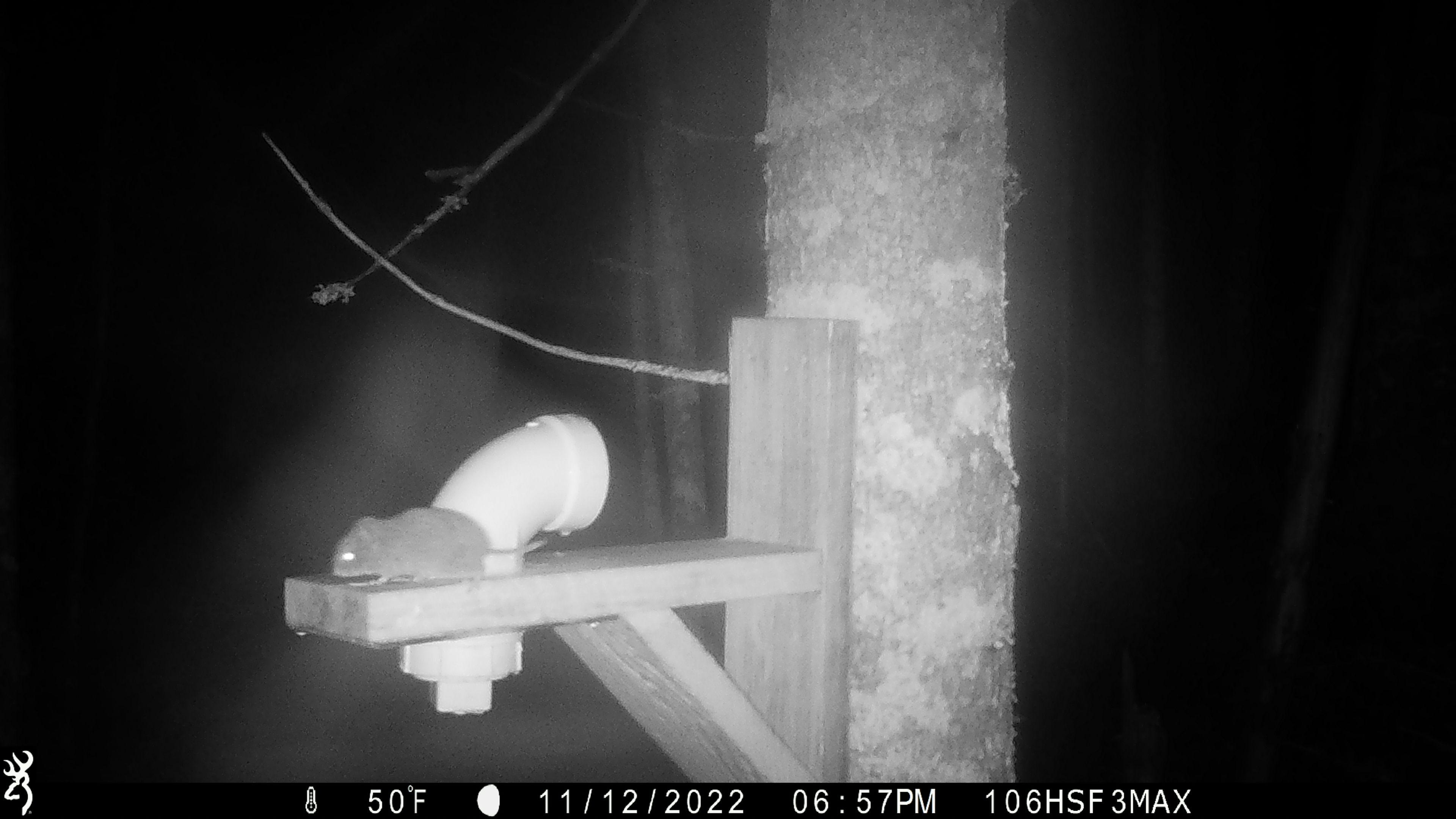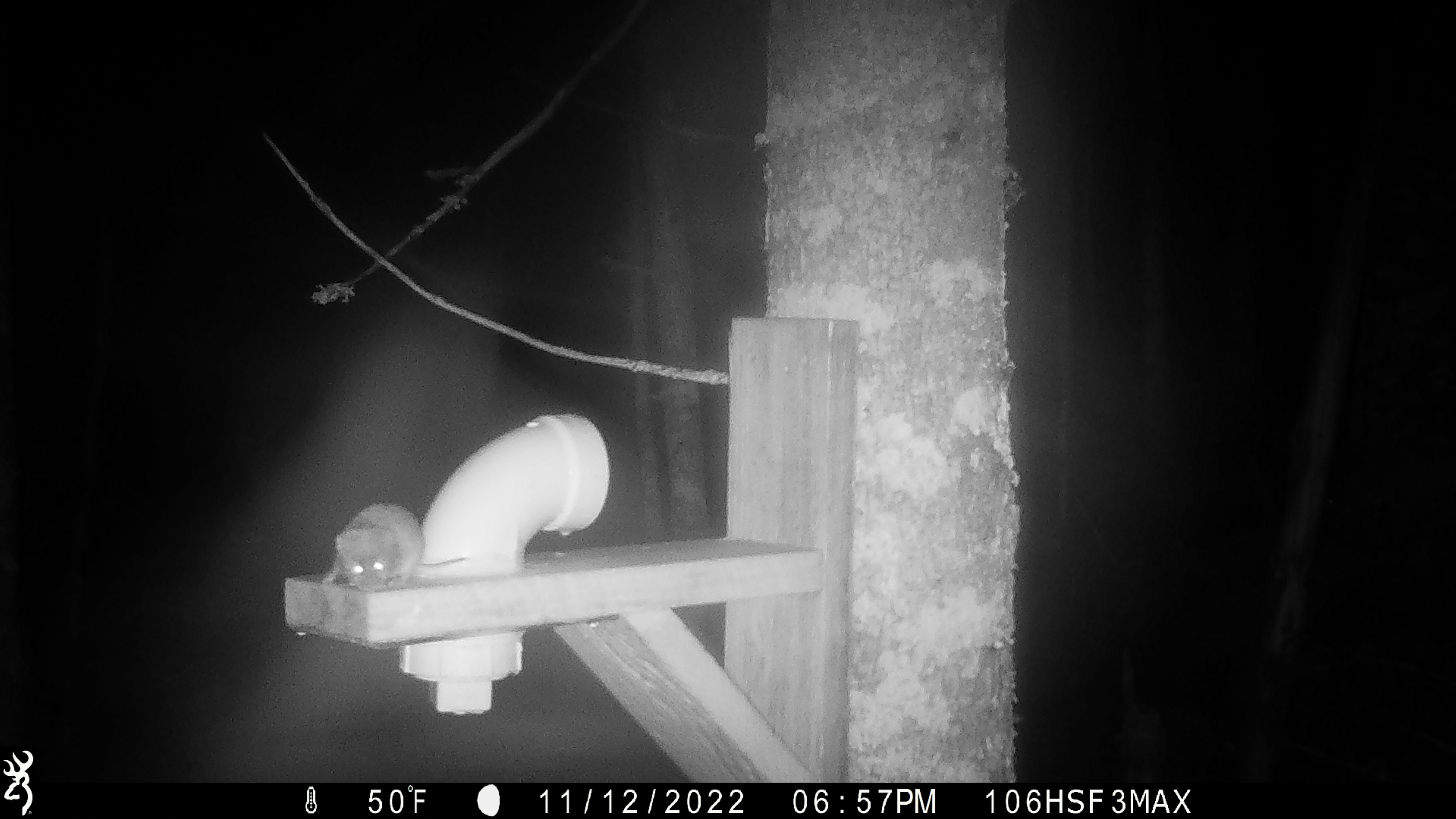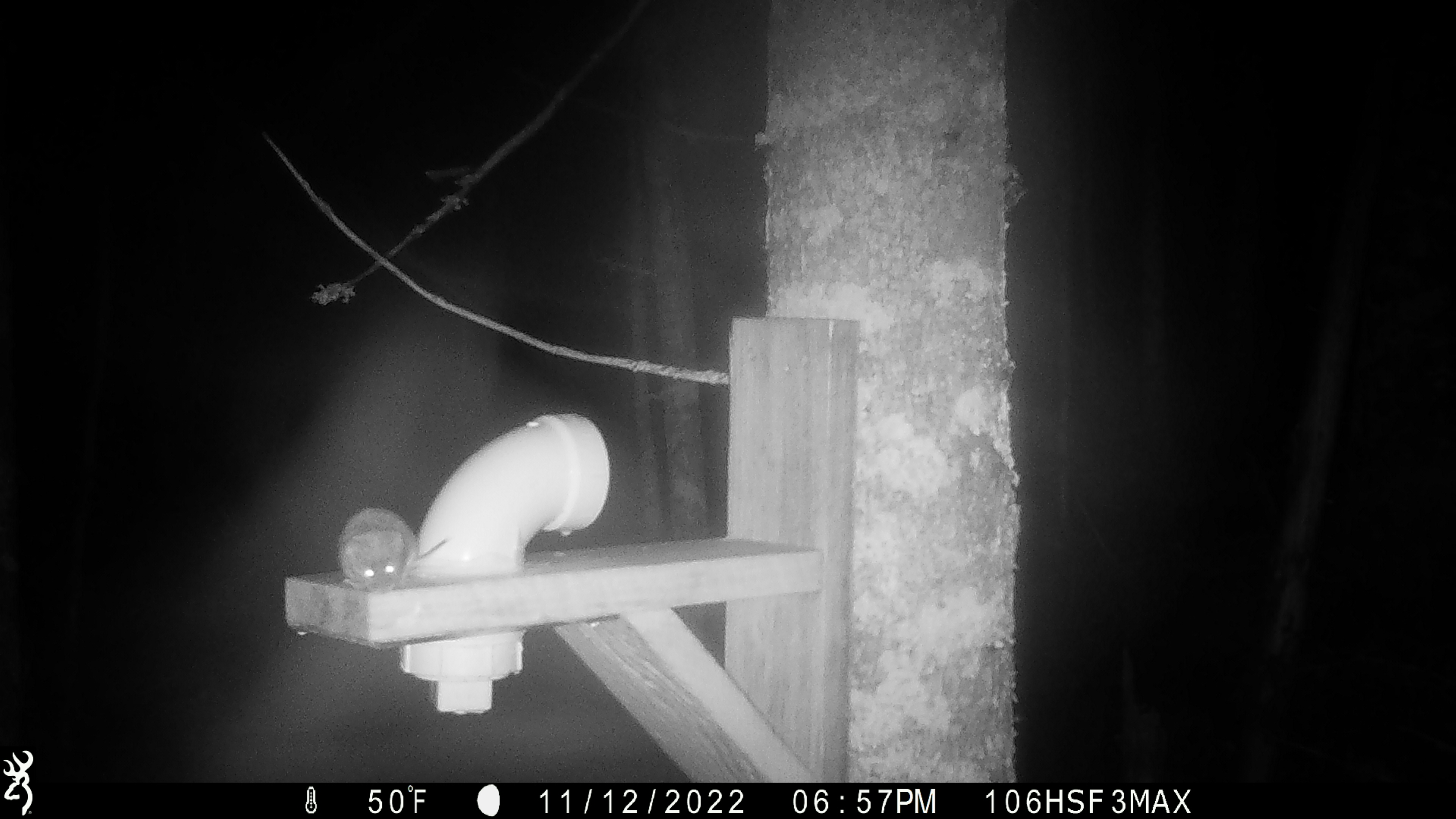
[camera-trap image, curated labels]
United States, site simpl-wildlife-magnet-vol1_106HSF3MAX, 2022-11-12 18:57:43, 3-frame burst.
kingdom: Animalia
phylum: Chordata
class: Mammalia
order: Rodentia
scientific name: Rodentia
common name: mouse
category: mouse sp.